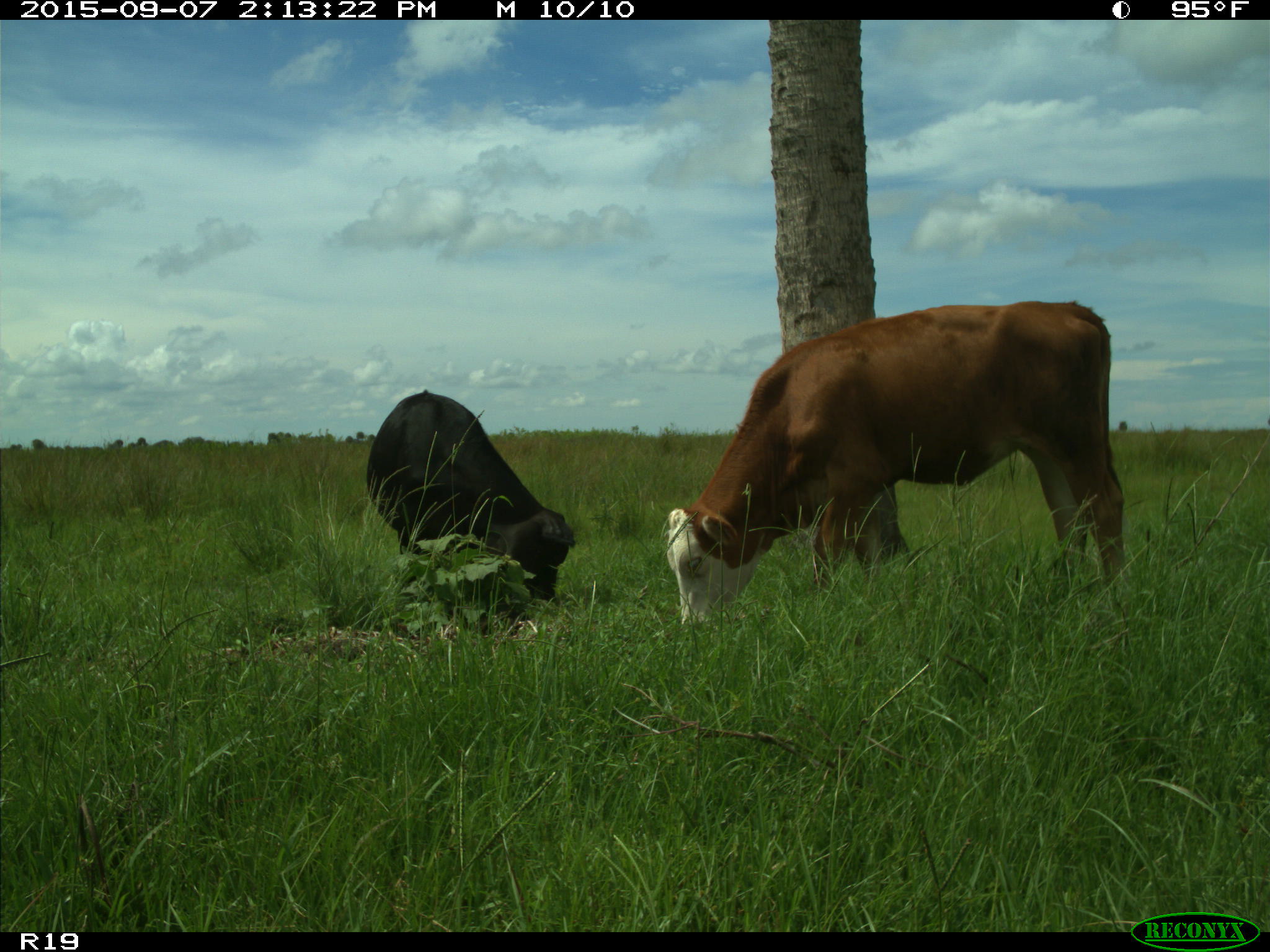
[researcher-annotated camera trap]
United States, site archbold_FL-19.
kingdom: Animalia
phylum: Chordata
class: Mammalia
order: Artiodactyla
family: Bovidae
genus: Bos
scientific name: Bos taurus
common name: domestic cow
Bos taurus (domestic cow).